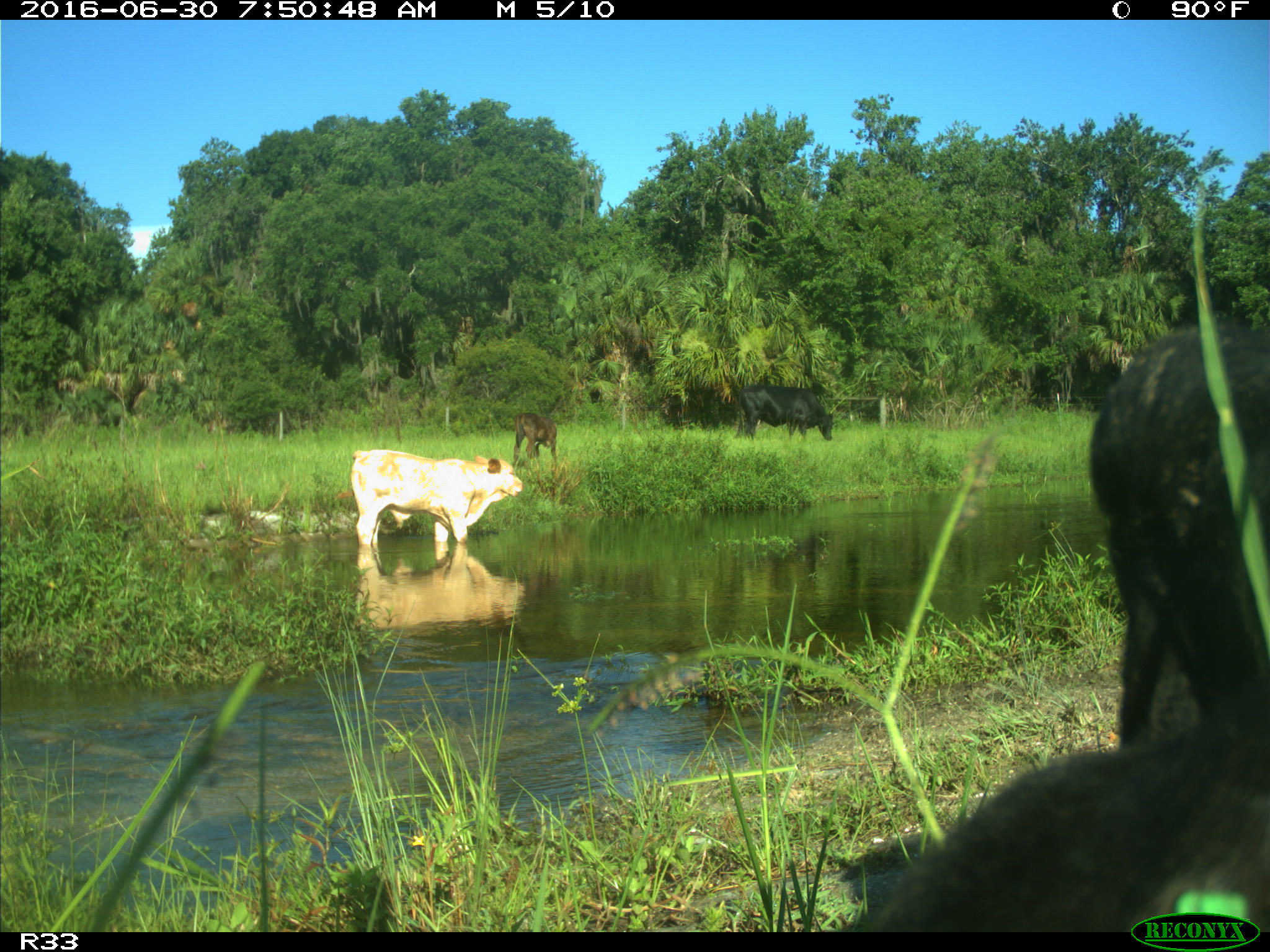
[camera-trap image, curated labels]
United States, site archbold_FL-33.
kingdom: Animalia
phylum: Chordata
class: Mammalia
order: Artiodactyla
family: Bovidae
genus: Bos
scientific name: Bos taurus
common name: domestic cow